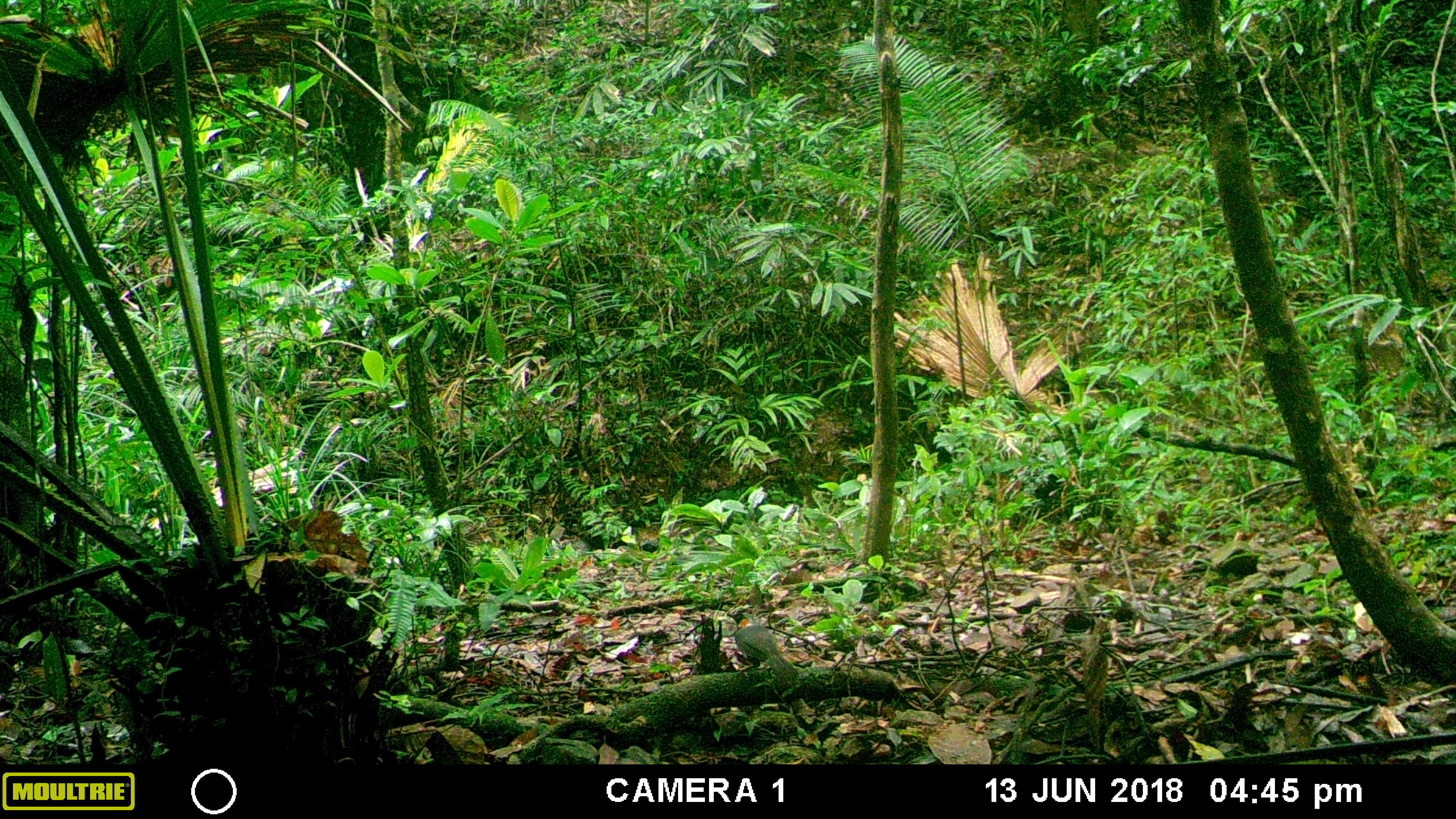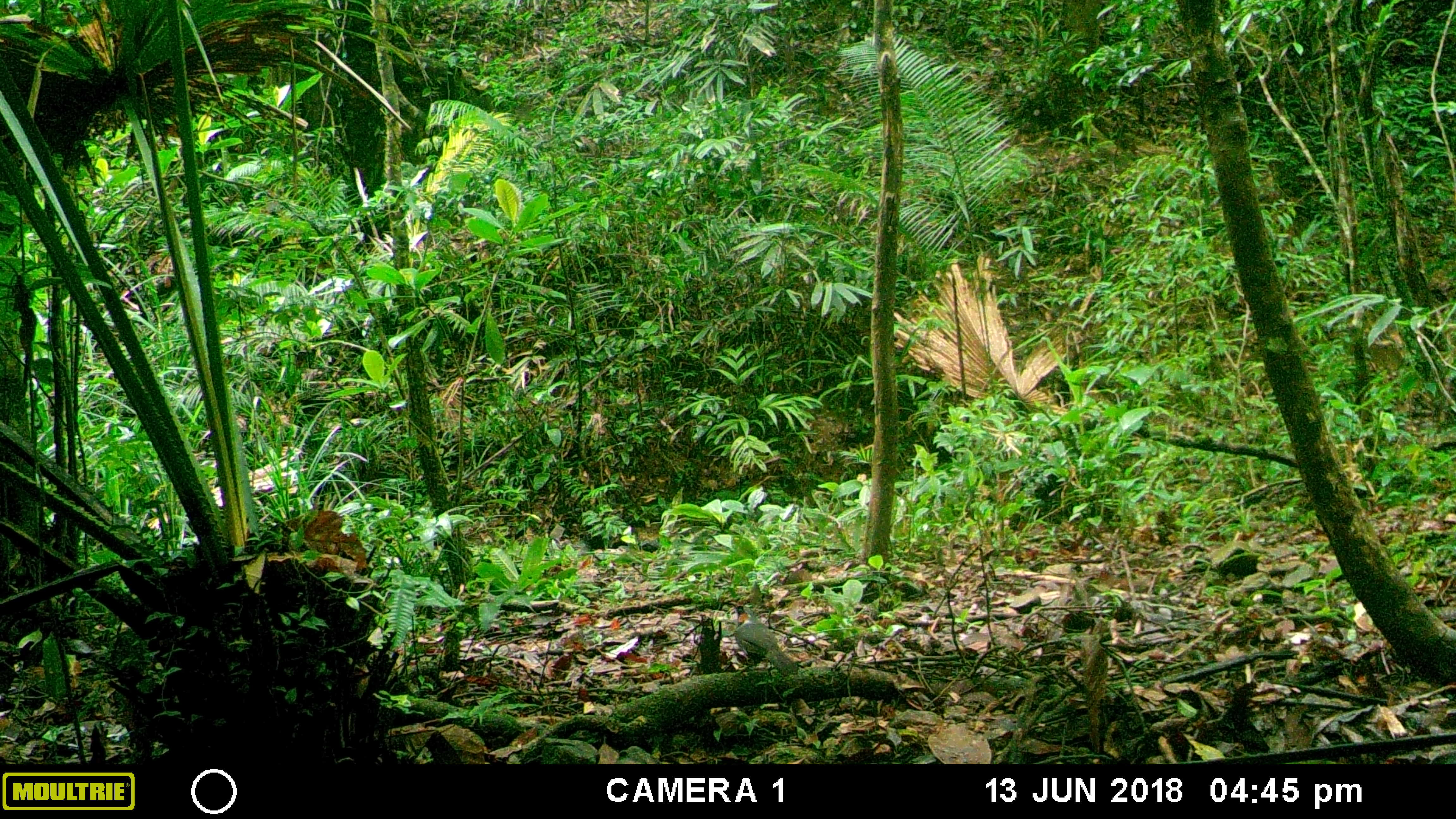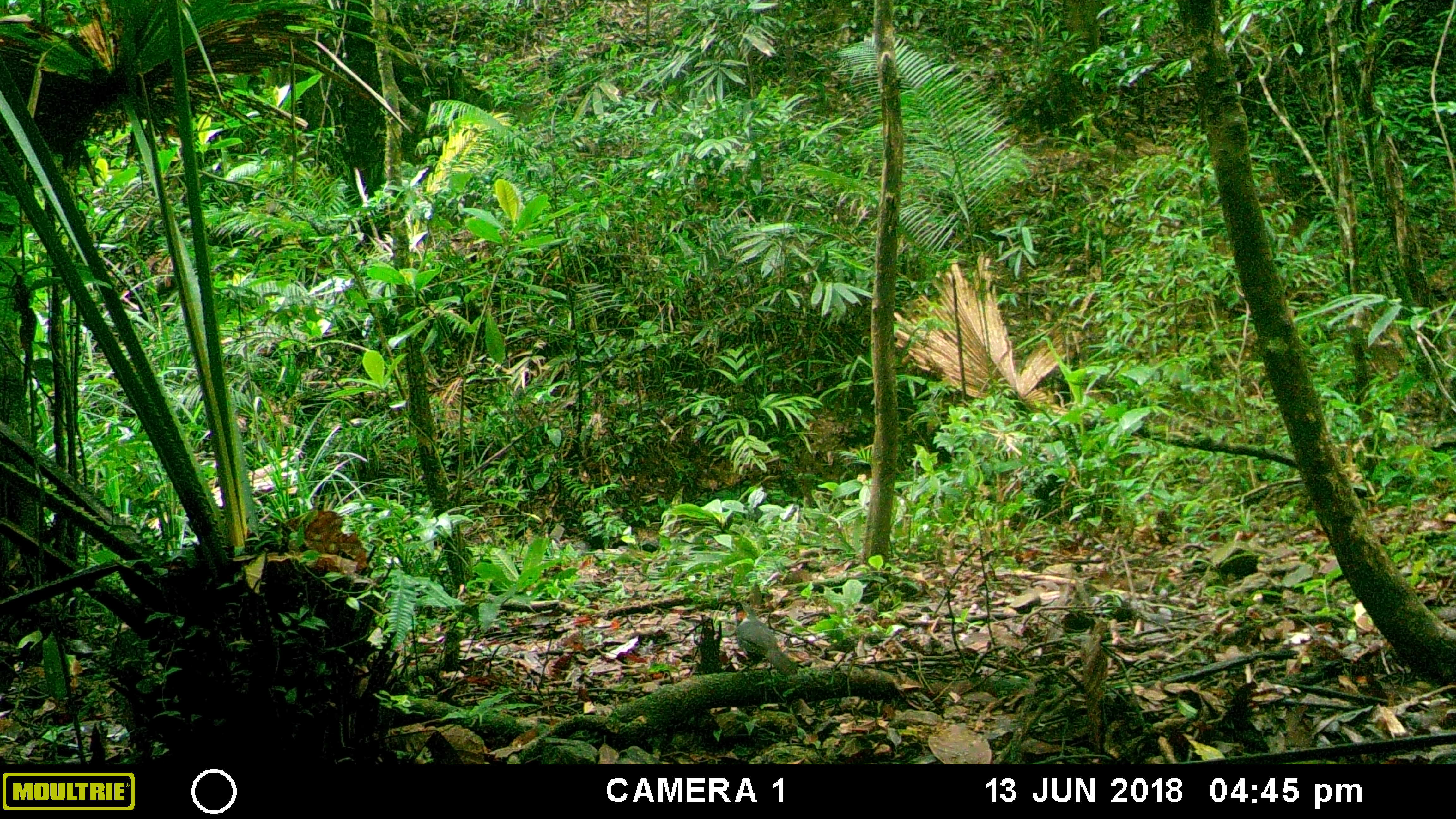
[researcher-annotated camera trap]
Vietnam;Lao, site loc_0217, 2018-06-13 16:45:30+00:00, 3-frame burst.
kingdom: Animalia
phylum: Chordata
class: Aves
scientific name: Aves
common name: bird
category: unidentified bird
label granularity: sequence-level